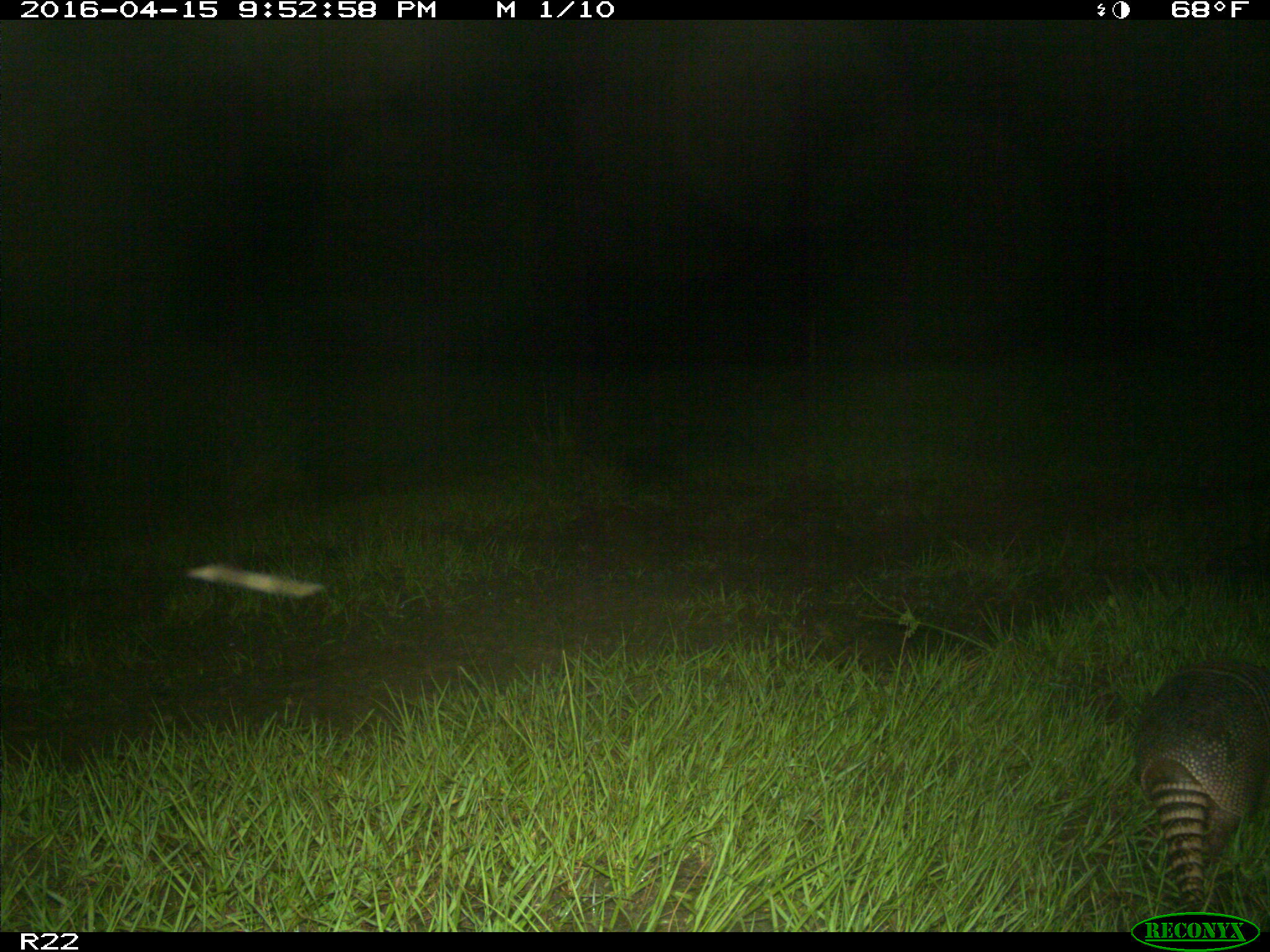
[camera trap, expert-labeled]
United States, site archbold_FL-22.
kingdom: Animalia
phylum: Chordata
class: Mammalia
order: Cingulata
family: Dasypodidae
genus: Dasypus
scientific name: Dasypus novemcinctus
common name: nine-banded armadillo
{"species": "Dasypus novemcinctus (nine-banded armadillo)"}